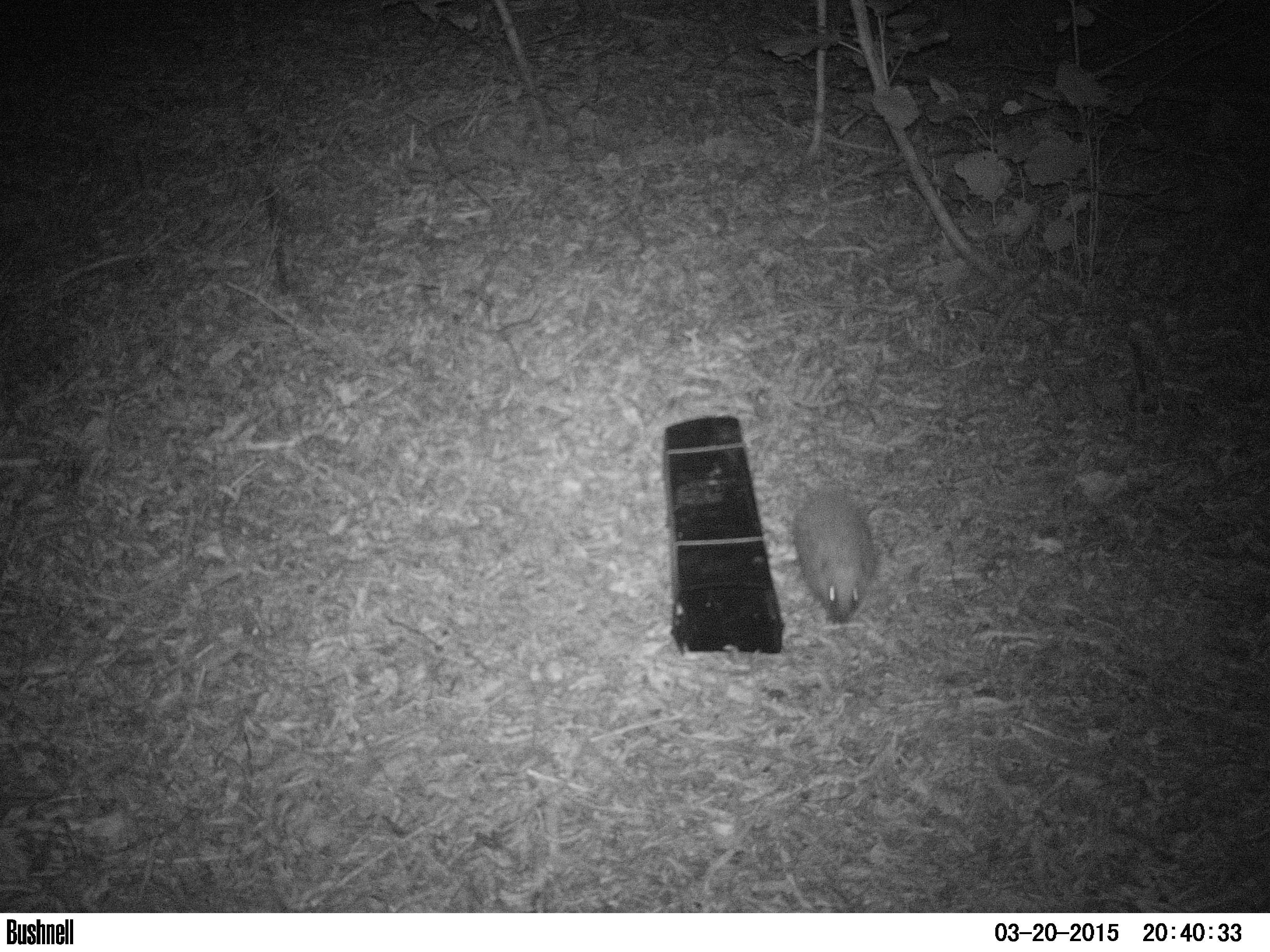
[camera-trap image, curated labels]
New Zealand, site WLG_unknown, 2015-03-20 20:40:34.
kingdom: Animalia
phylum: Chordata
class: Mammalia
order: Eulipotyphla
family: Erinaceidae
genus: Erinaceus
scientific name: Erinaceus europaeus europaeus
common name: european hedgehog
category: hedgehog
Hedgehog (european hedgehog) (Erinaceus europaeus europaeus).